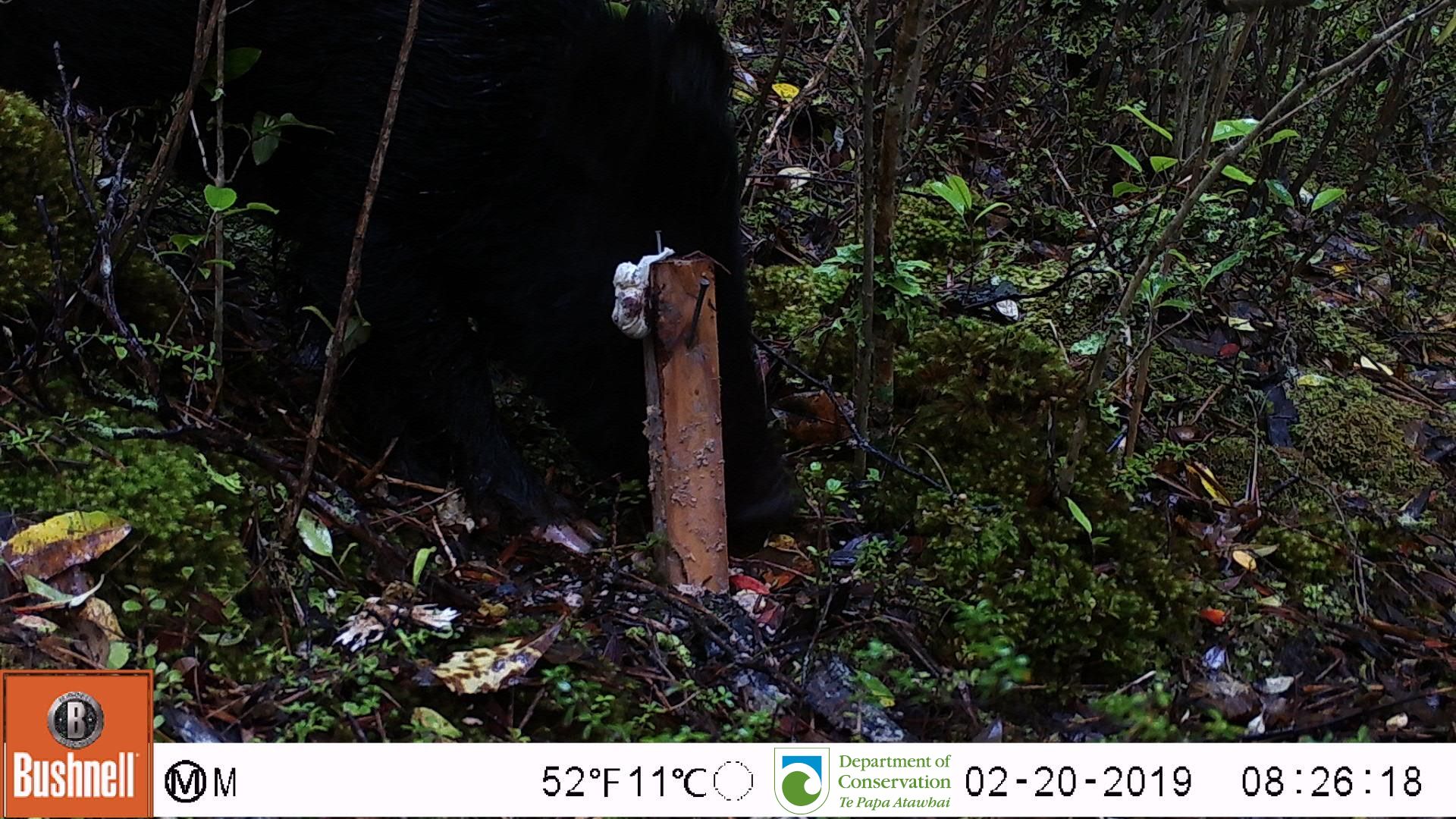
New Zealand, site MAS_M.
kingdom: Animalia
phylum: Chordata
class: Mammalia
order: Artiodactyla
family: Suidae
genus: Sus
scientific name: Sus scrofa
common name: pig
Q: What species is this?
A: Pig (Sus scrofa).